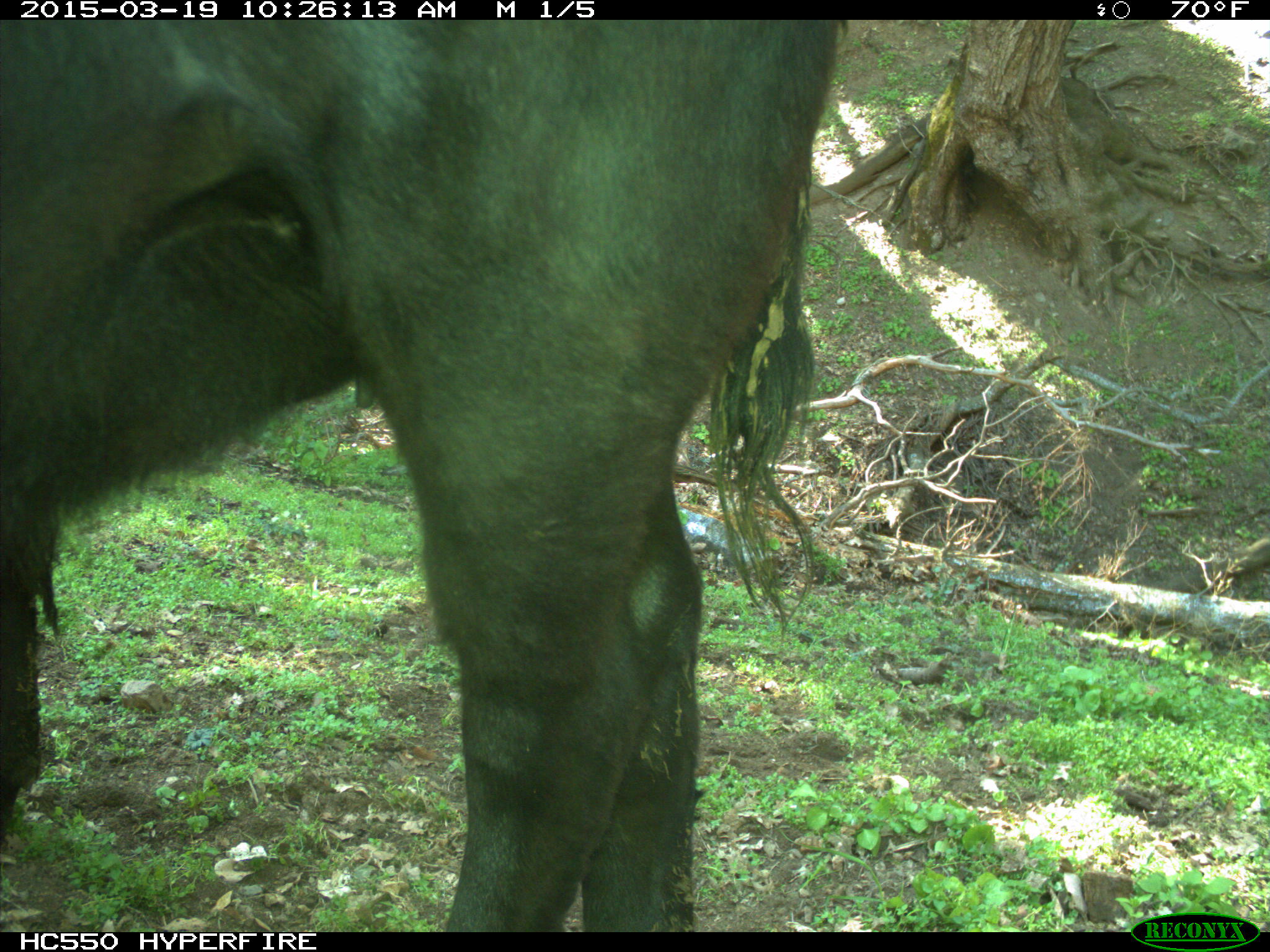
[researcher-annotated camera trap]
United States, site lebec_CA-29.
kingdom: Animalia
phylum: Chordata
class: Mammalia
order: Artiodactyla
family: Bovidae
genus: Bos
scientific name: Bos taurus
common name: domestic cow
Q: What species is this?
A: Bos taurus (domestic cow).